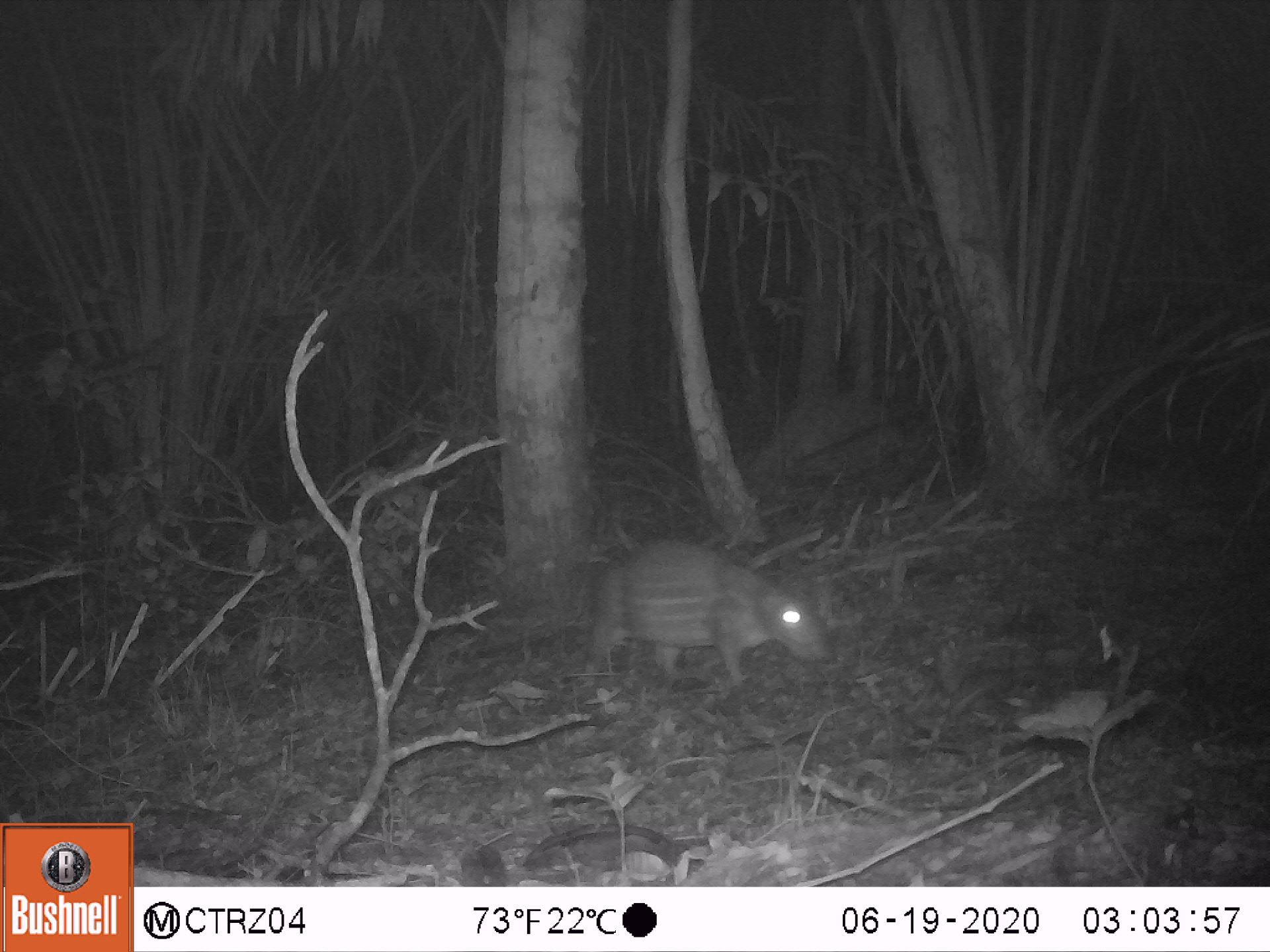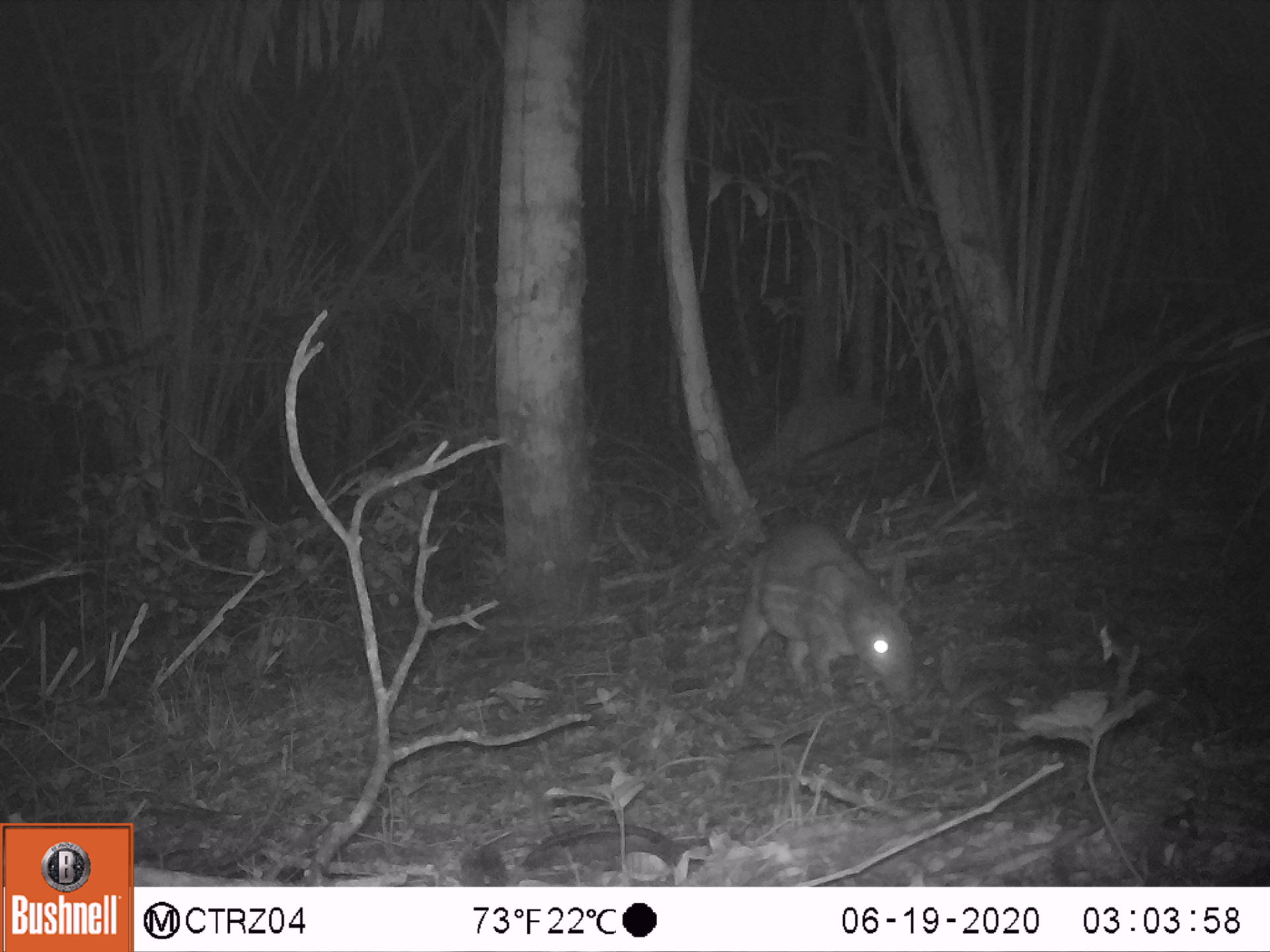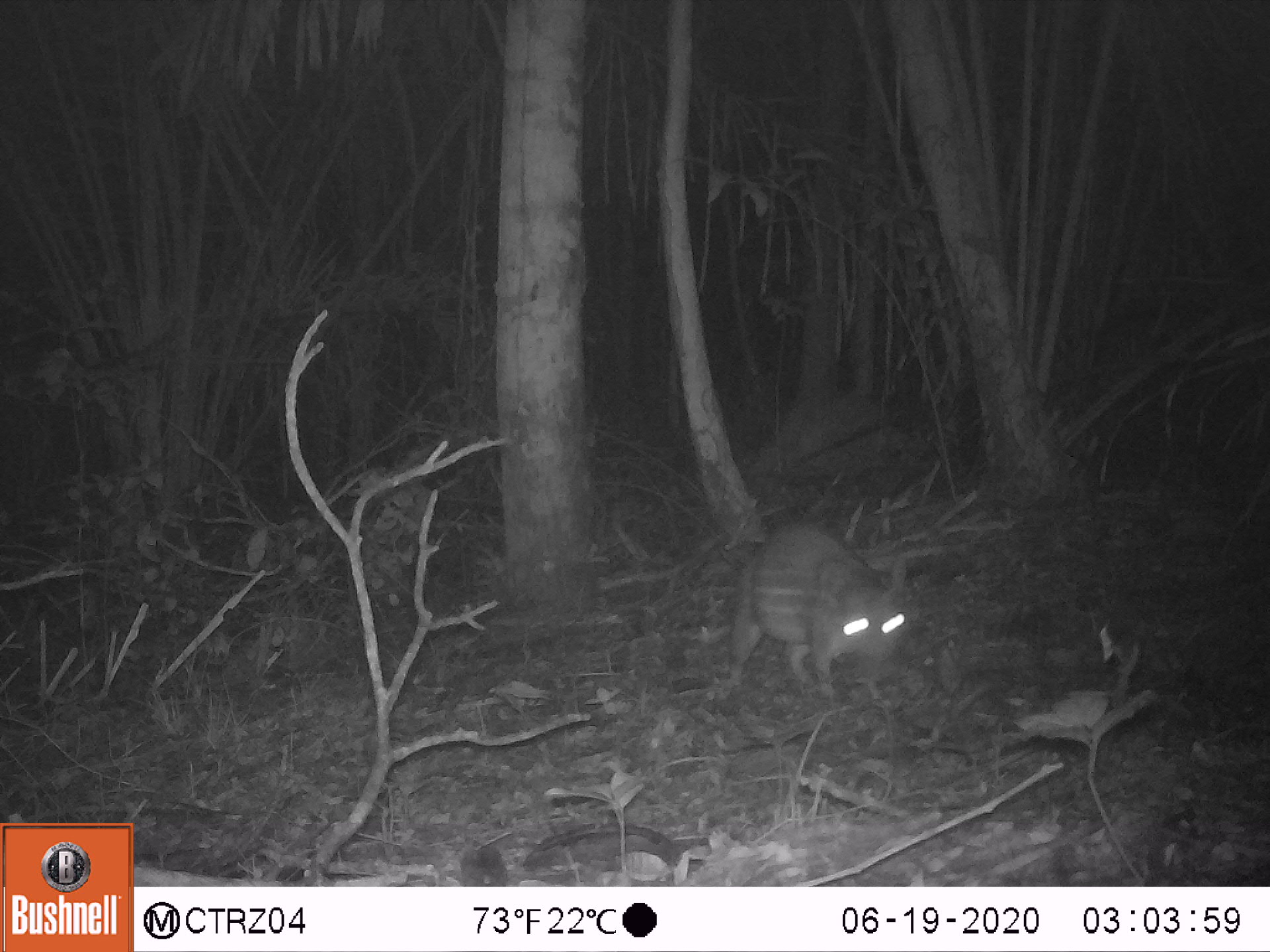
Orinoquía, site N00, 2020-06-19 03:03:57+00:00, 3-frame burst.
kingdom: Animalia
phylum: Chordata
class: Mammalia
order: Rodentia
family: Cuniculidae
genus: Cuniculus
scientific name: Cuniculus paca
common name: spotted paca